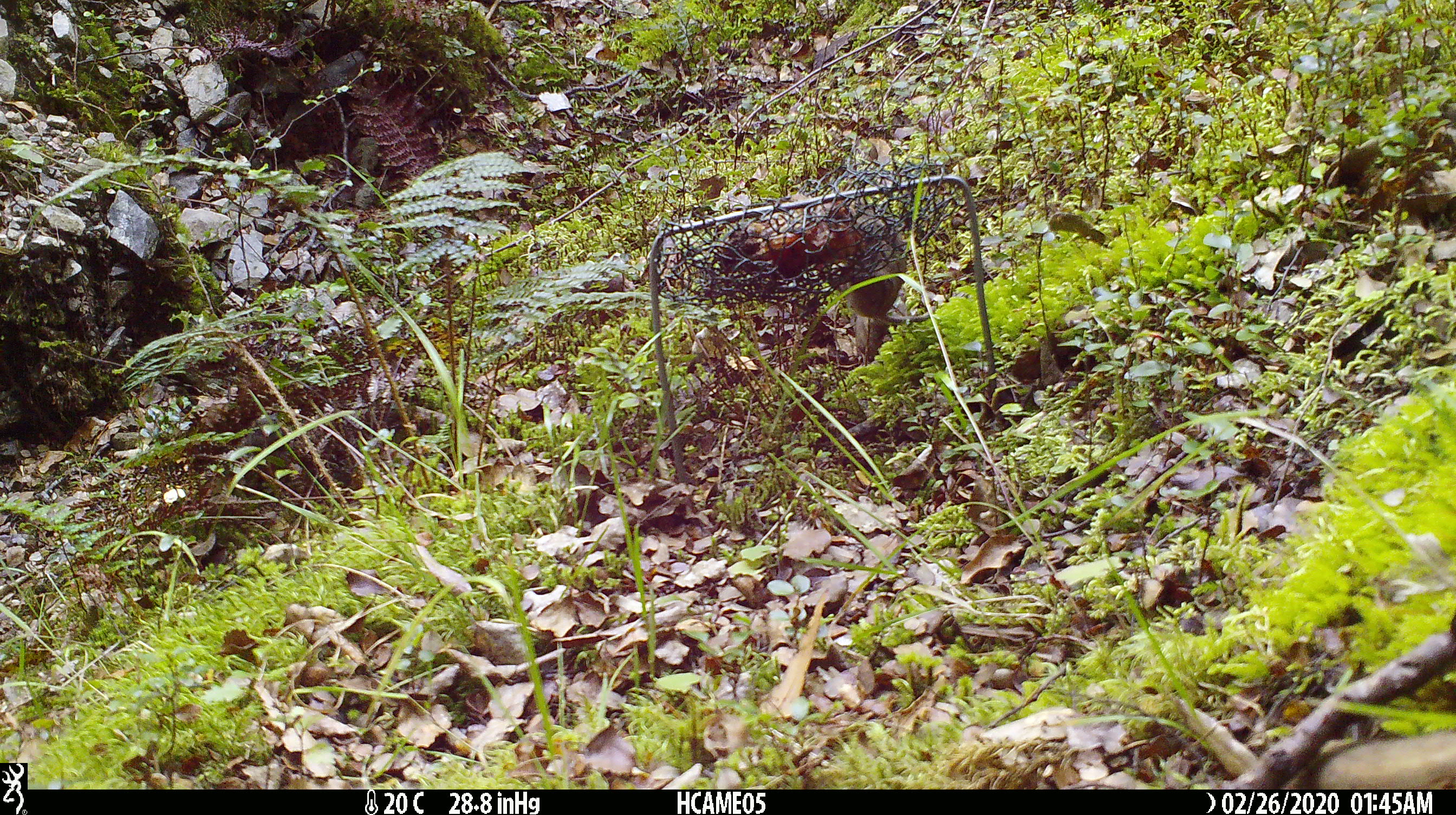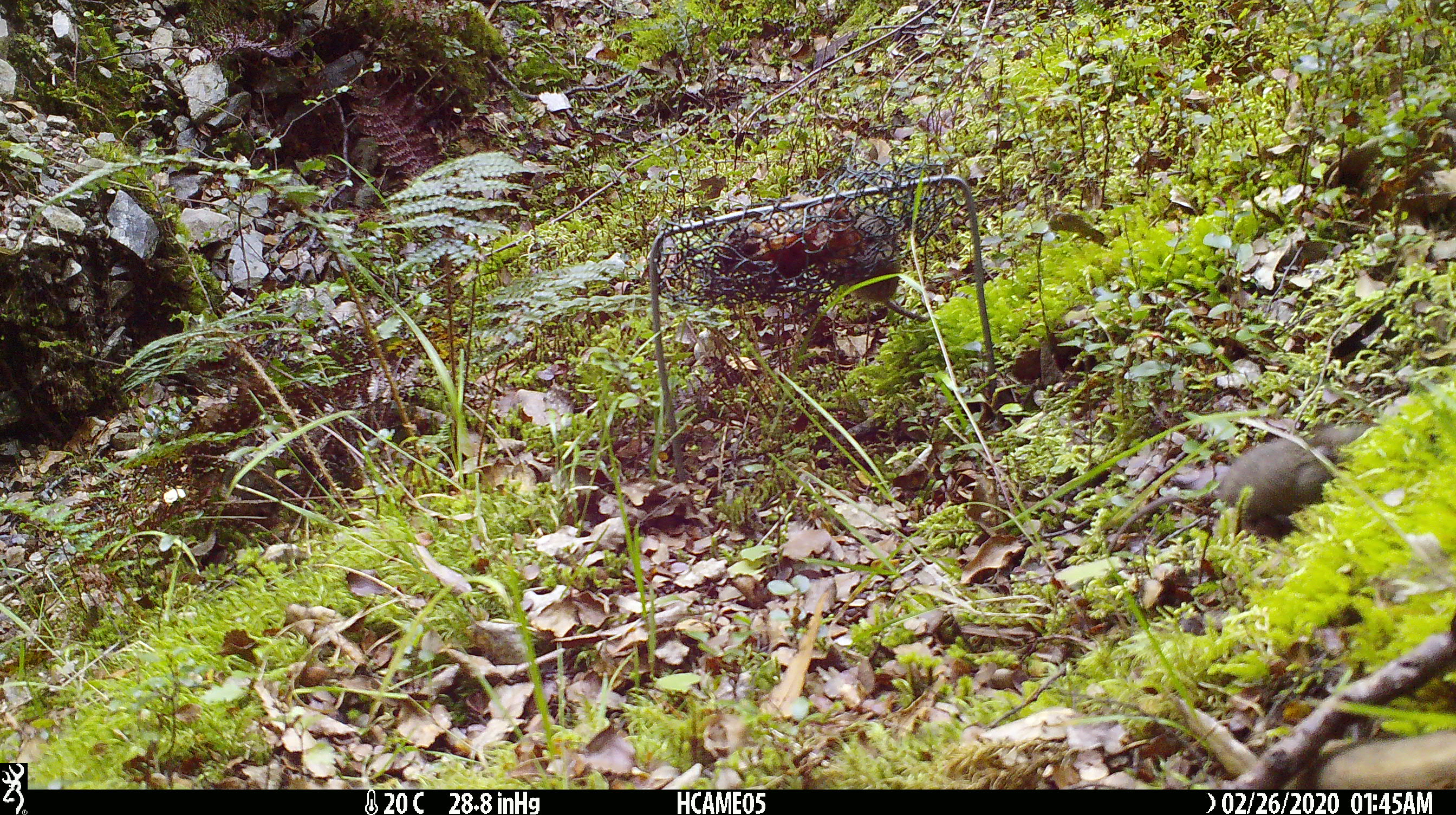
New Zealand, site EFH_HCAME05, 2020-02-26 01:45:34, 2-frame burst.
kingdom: Animalia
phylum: Chordata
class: Mammalia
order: Rodentia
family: Muridae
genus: Mus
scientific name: Mus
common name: mouse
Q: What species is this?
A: Mouse (Mus).